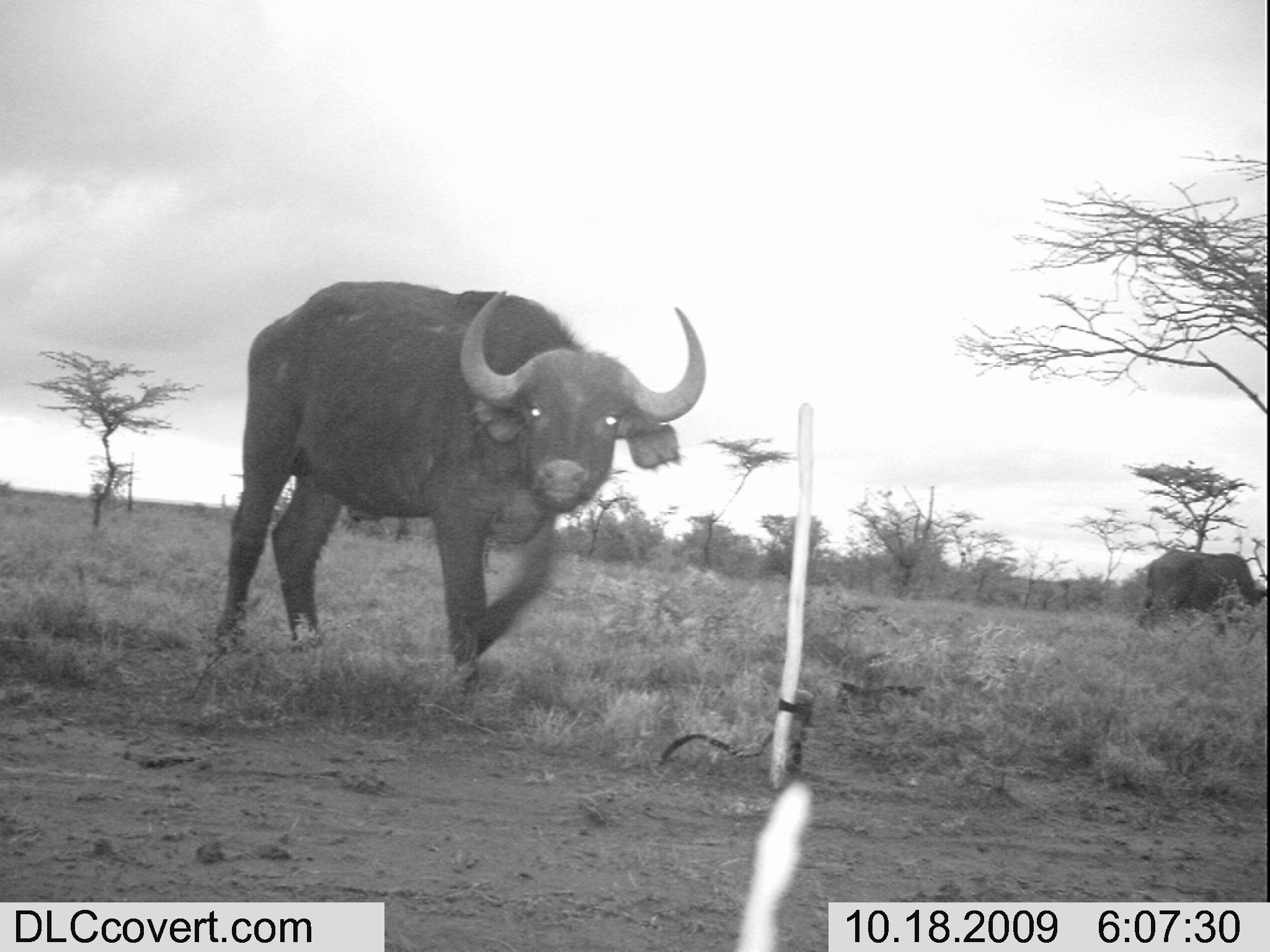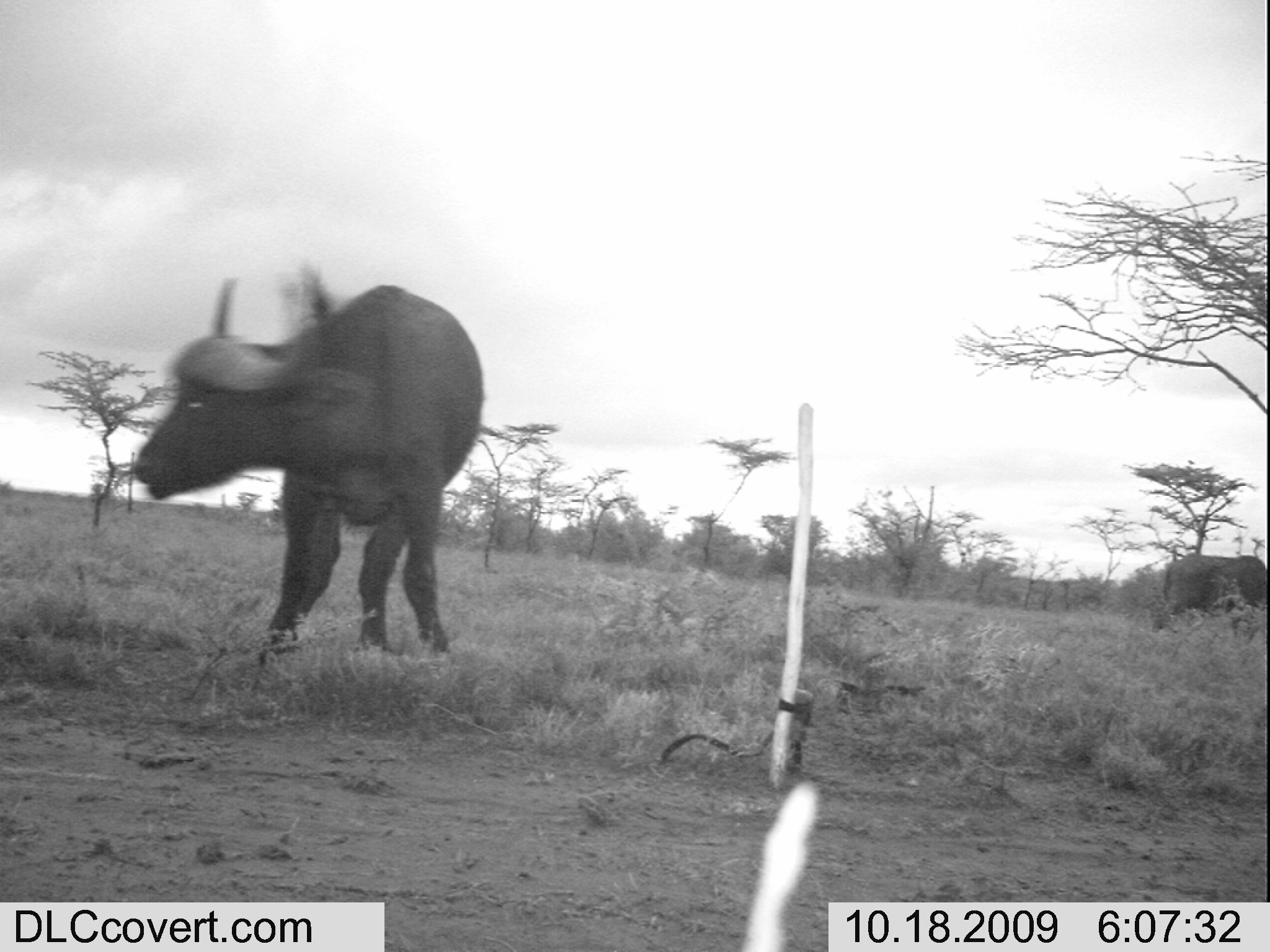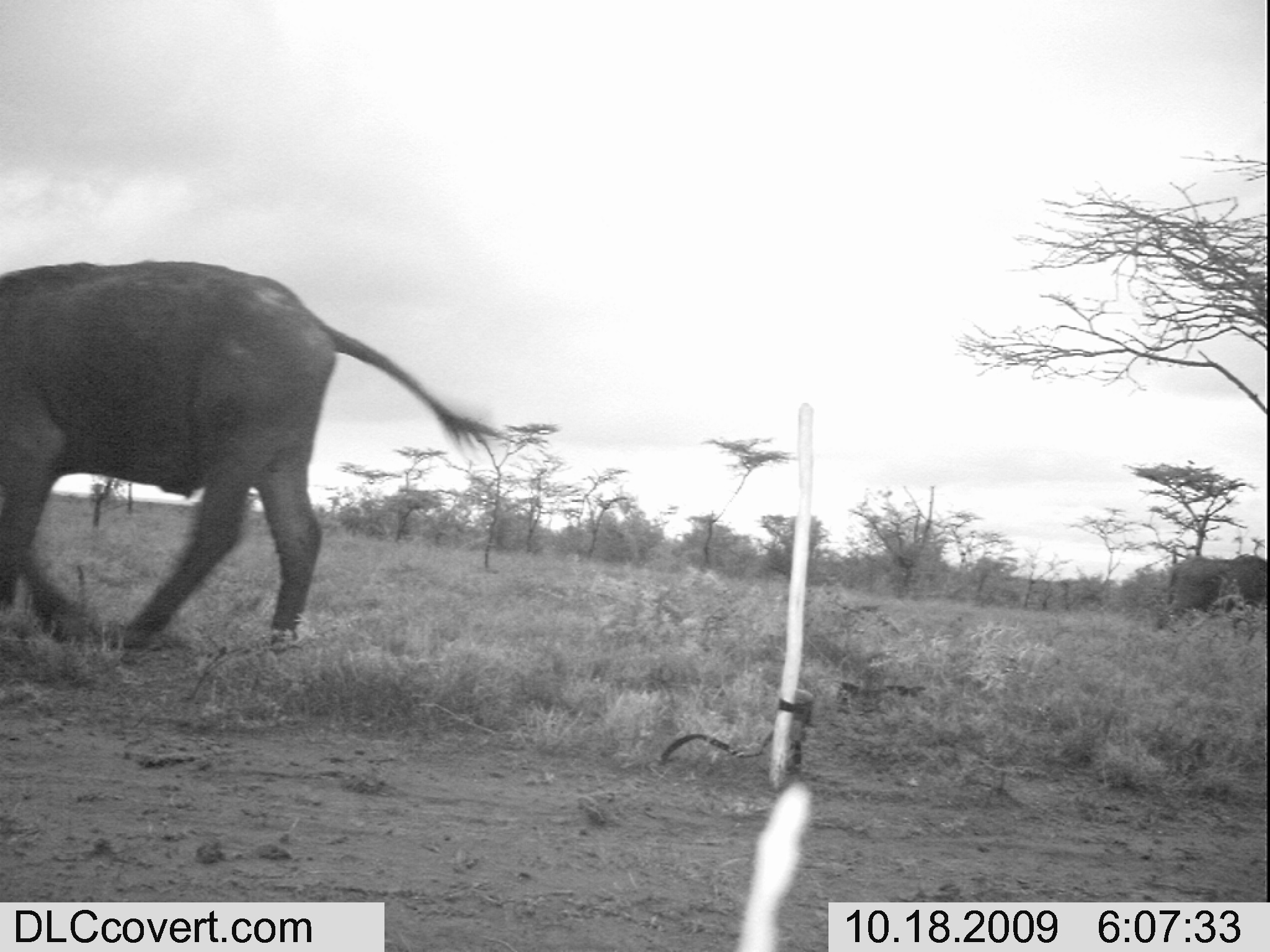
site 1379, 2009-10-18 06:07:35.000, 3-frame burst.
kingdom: Animalia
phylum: Chordata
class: Mammalia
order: Artiodactyla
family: Bovidae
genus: Syncerus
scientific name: Syncerus caffer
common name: african buffalo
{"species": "Syncerus caffer (african buffalo)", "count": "2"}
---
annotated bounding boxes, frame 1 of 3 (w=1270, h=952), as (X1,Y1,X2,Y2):
syncerus caffer: (212,279,707,693); (1136,548,1266,640)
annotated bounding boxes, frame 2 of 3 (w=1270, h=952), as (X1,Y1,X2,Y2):
syncerus caffer: (129,261,487,671); (1147,551,1267,642)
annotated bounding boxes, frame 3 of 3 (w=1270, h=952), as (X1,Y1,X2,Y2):
syncerus caffer: (0,256,520,655); (1146,553,1266,641)